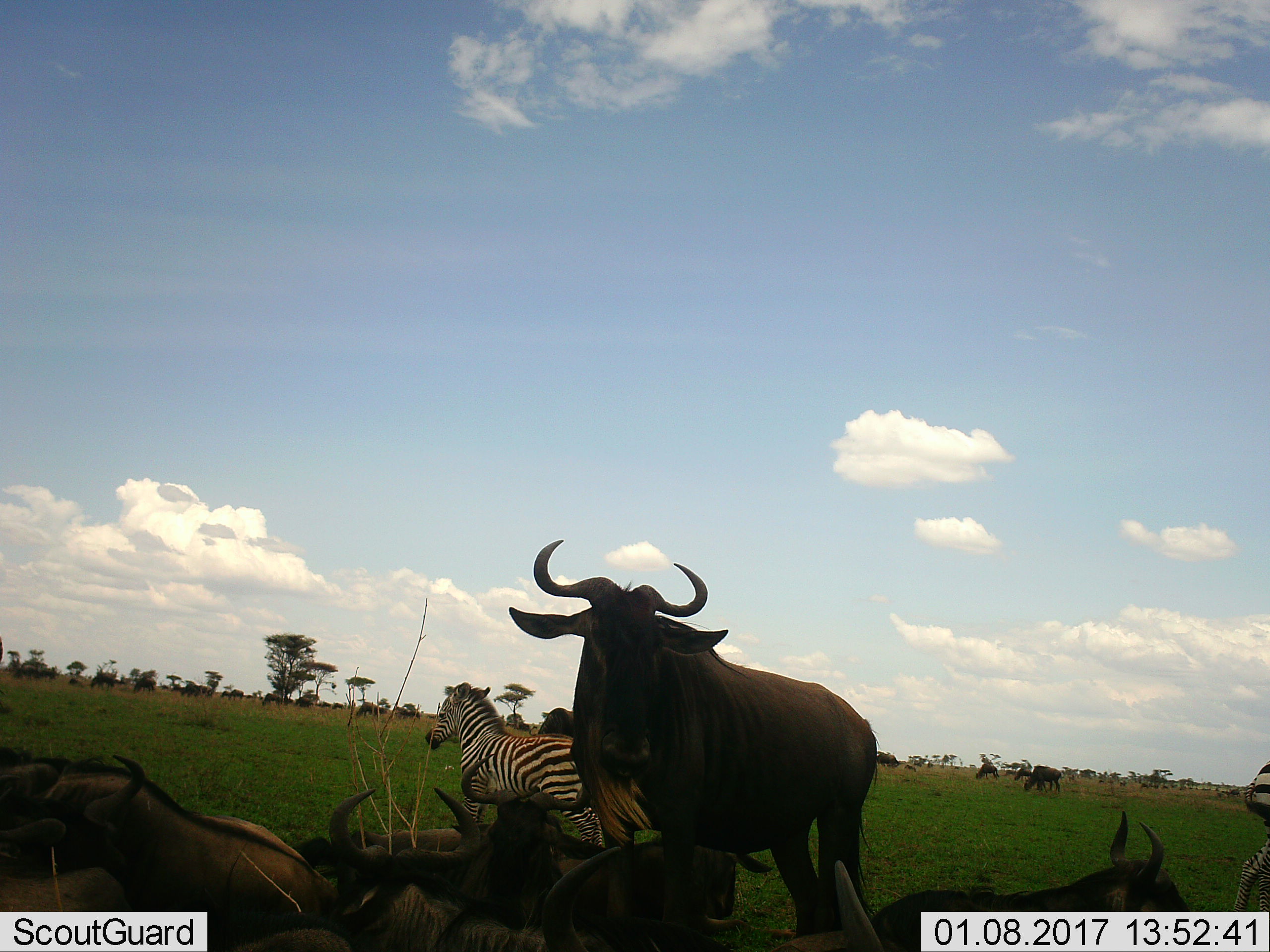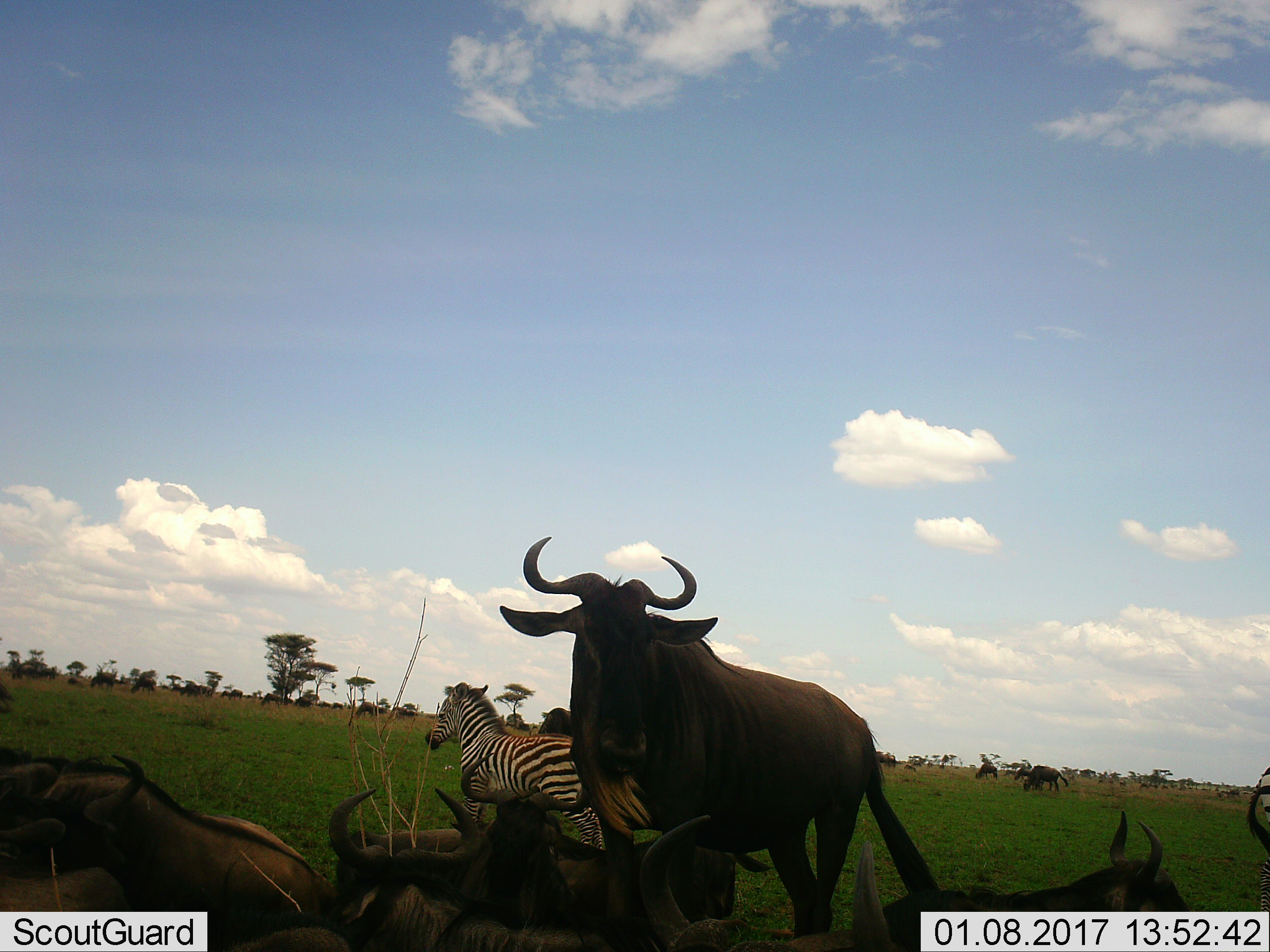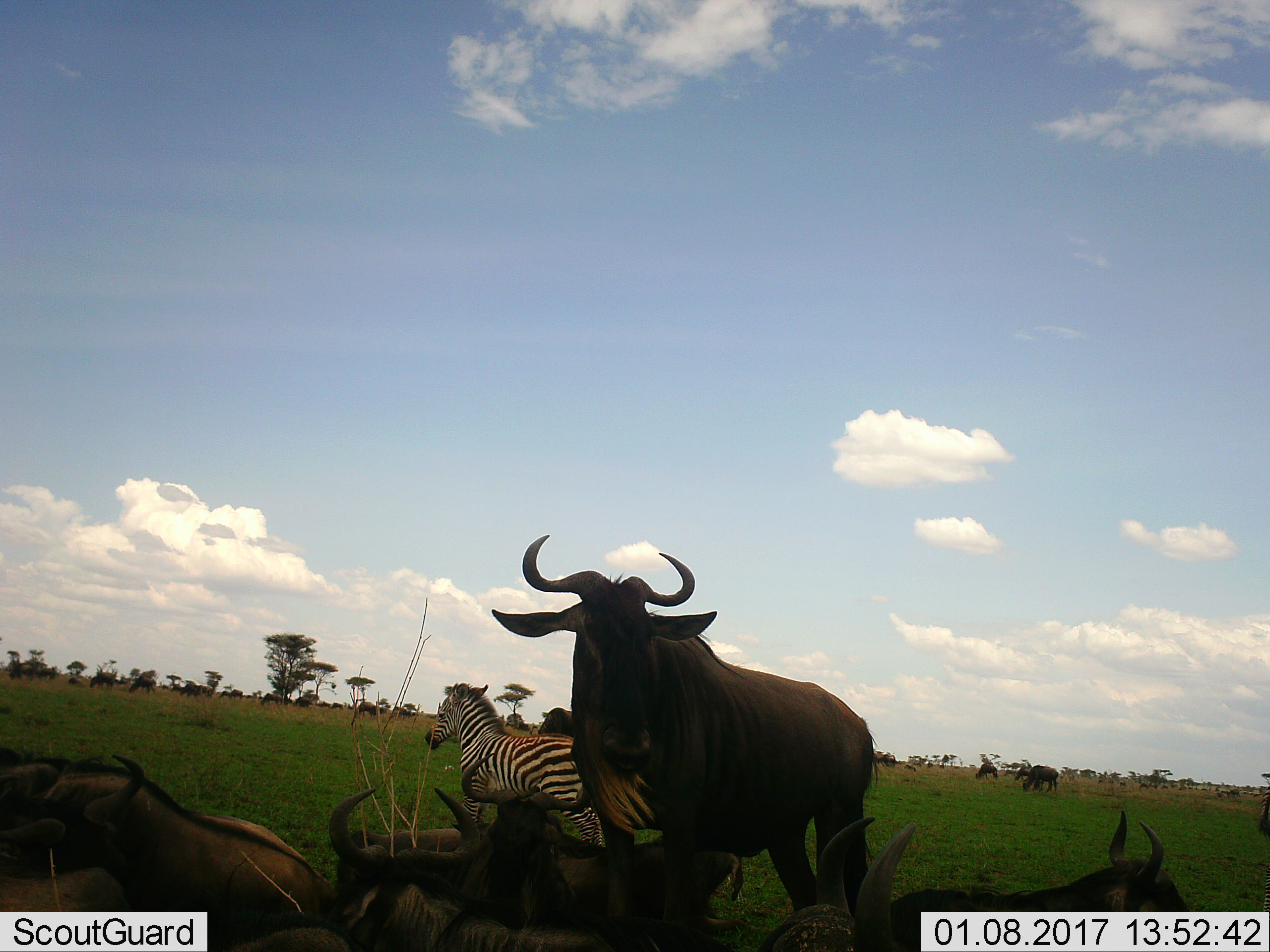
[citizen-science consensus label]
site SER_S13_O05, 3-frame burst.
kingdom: Animalia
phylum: Chordata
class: Mammalia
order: Artiodactyla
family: Bovidae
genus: Connochaetes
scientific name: Connochaetes taurinus taurinus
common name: blue wildebeest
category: wildebeestblue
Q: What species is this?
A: Wildebeestblue (blue wildebeest) (Connochaetes taurinus taurinus).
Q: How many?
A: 11-50.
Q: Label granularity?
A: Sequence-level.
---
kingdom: Animalia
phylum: Chordata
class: Mammalia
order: Perissodactyla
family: Equidae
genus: Equus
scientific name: Equus quagga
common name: plains zebra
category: zebraplains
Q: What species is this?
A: Zebraplains (plains zebra) (Equus quagga).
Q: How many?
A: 2.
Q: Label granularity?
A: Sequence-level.